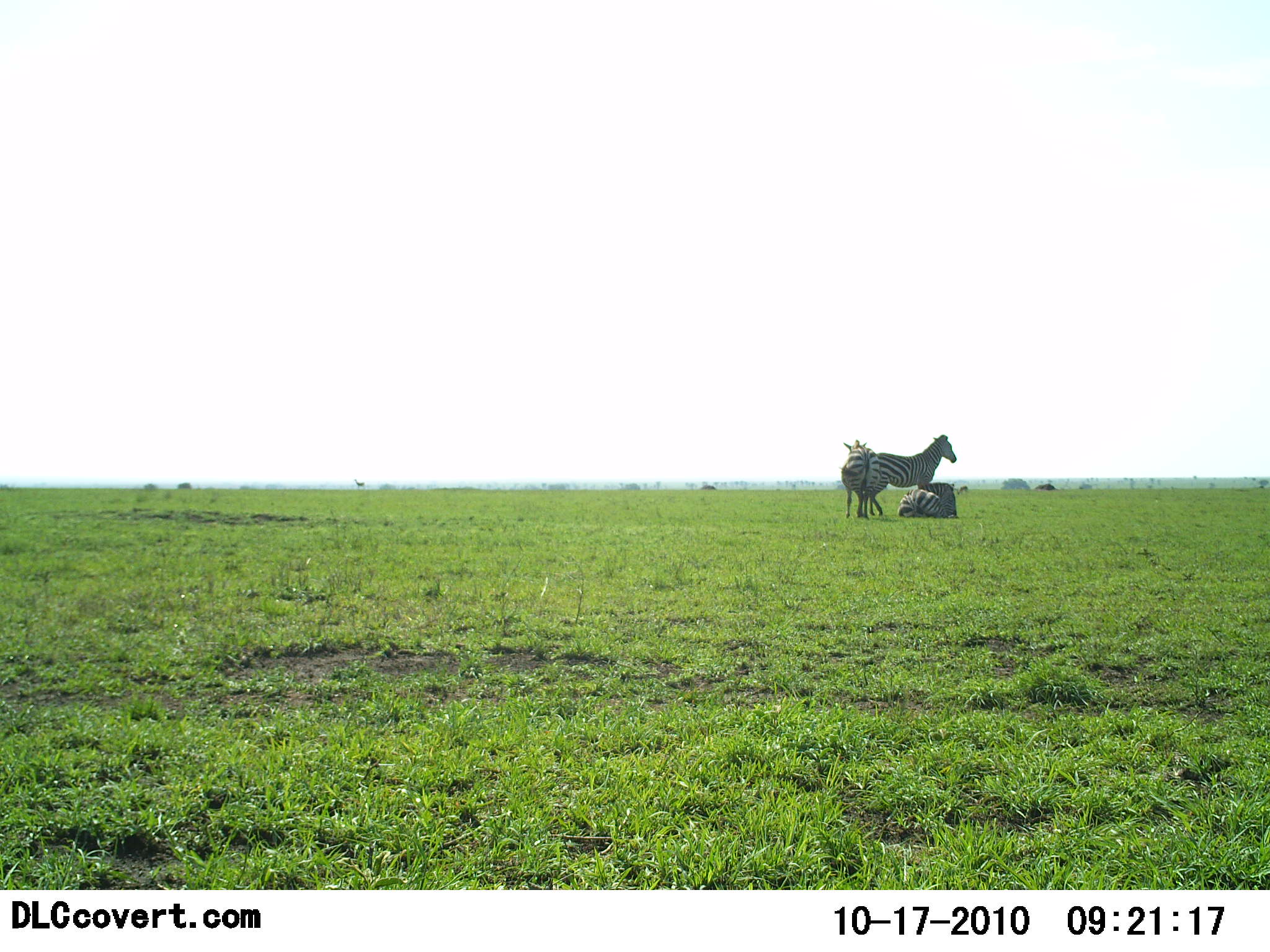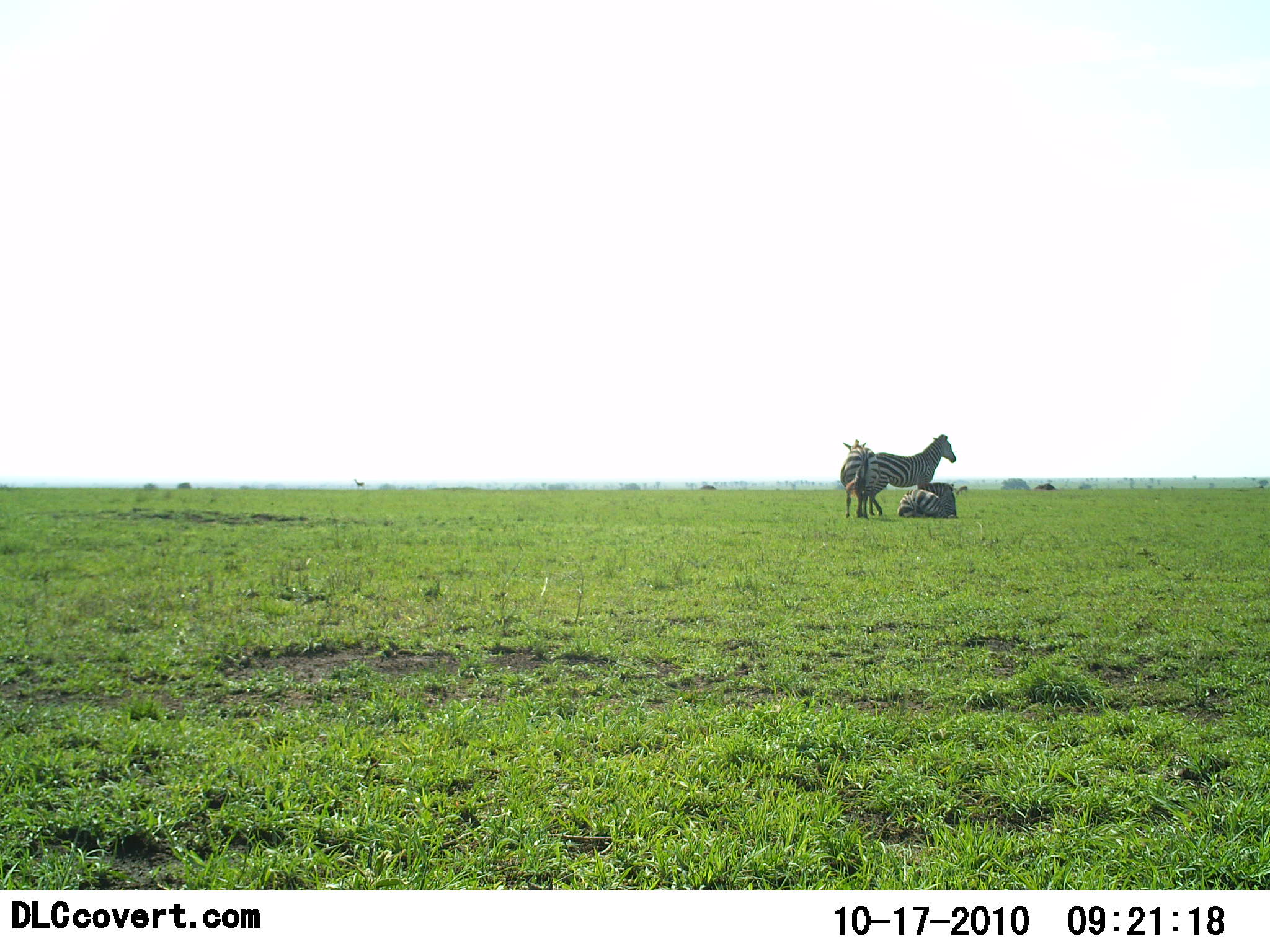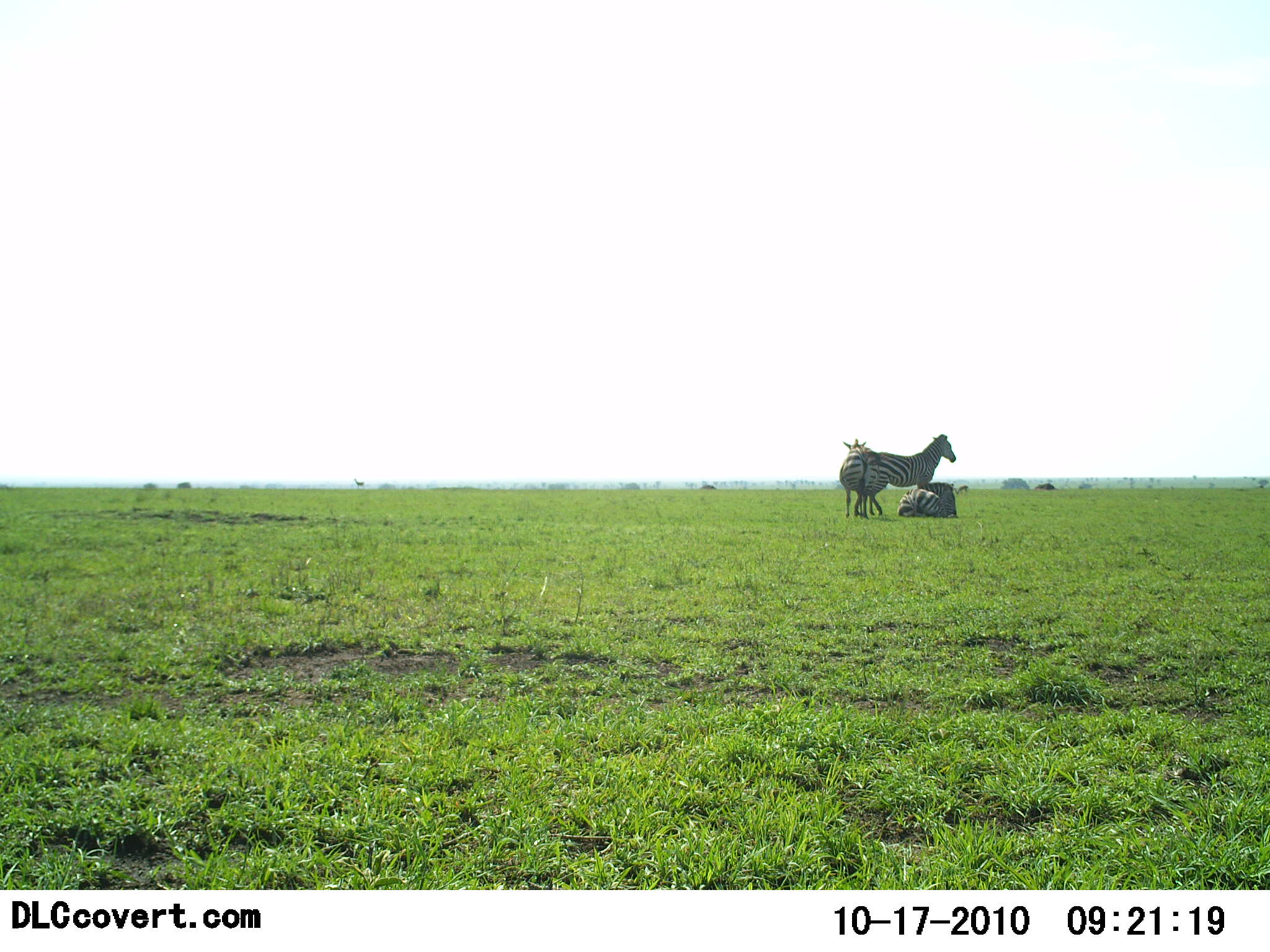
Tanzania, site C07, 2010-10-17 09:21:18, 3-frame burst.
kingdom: Animalia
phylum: Chordata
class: Mammalia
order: Perissodactyla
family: Equidae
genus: Equus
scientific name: Equus quagga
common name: plains zebra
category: zebra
Zebra (plains zebra) (Equus quagga), count 3. Behavior (volunteer vote fractions): standing 79%, resting 100%, moving 0%, interacting 0%. Young present (vote fraction): 0%. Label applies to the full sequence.